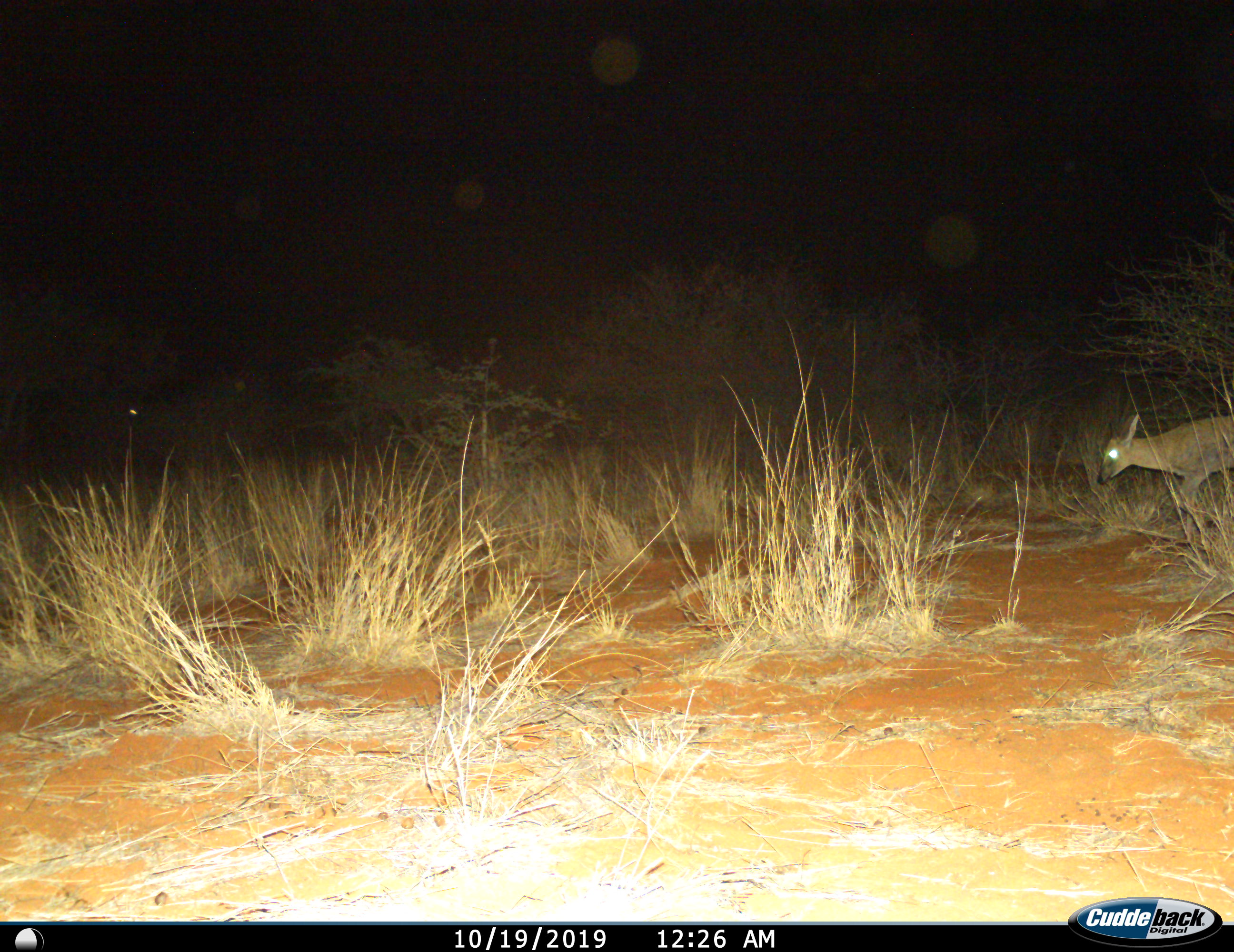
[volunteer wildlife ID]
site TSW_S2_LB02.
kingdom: Animalia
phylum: Chordata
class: Mammalia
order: Artiodactyla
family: Bovidae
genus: Sylvicapra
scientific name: Sylvicapra grimmia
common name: common duiker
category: duikercommongrey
Duikercommongrey (common duiker) (Sylvicapra grimmia), count 1. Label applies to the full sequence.